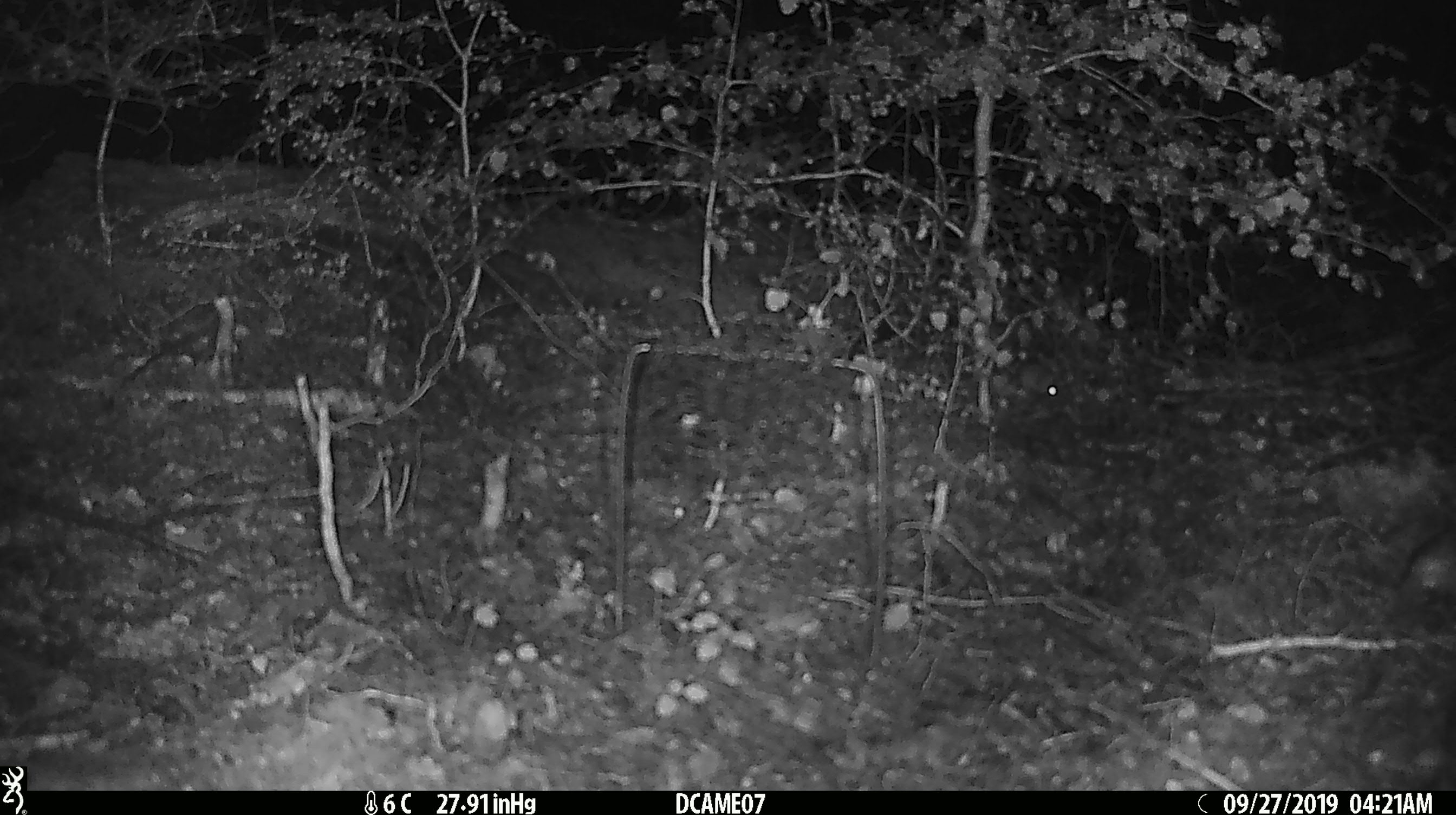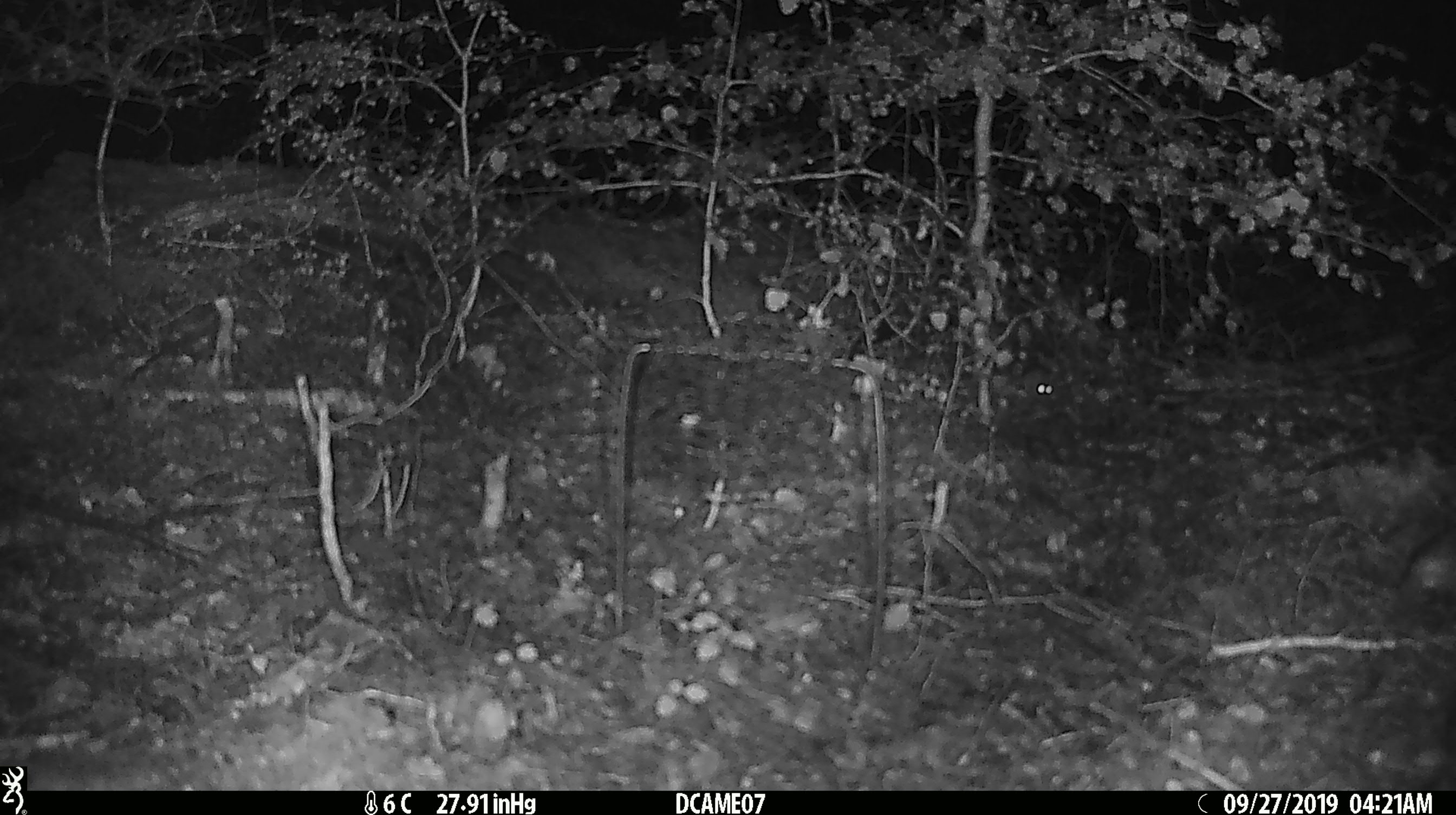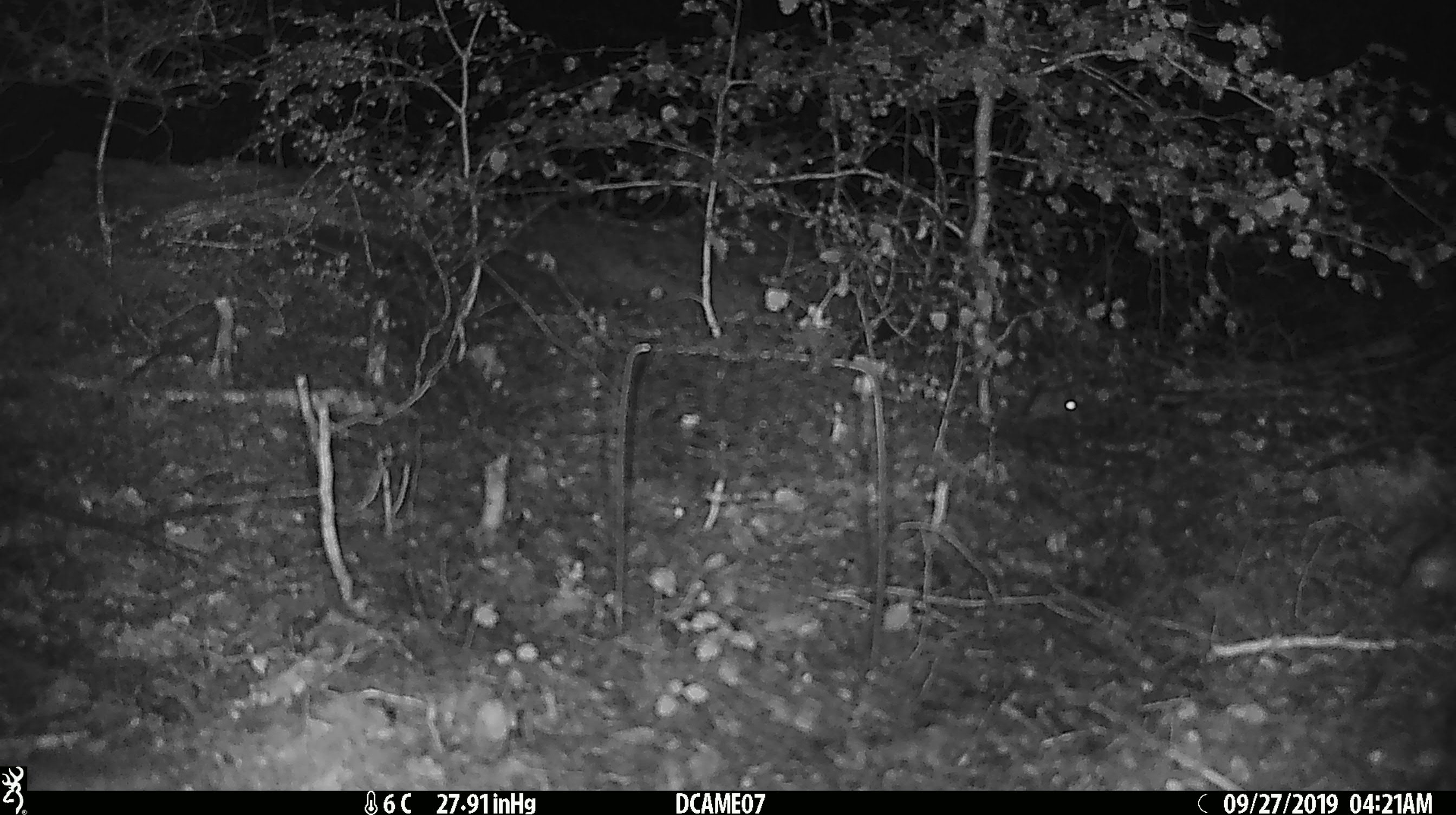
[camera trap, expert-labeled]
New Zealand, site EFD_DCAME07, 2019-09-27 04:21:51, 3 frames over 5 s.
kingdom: Animalia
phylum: Chordata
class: Mammalia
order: Rodentia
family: Muridae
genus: Mus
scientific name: Mus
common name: mouse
Mouse (Mus).